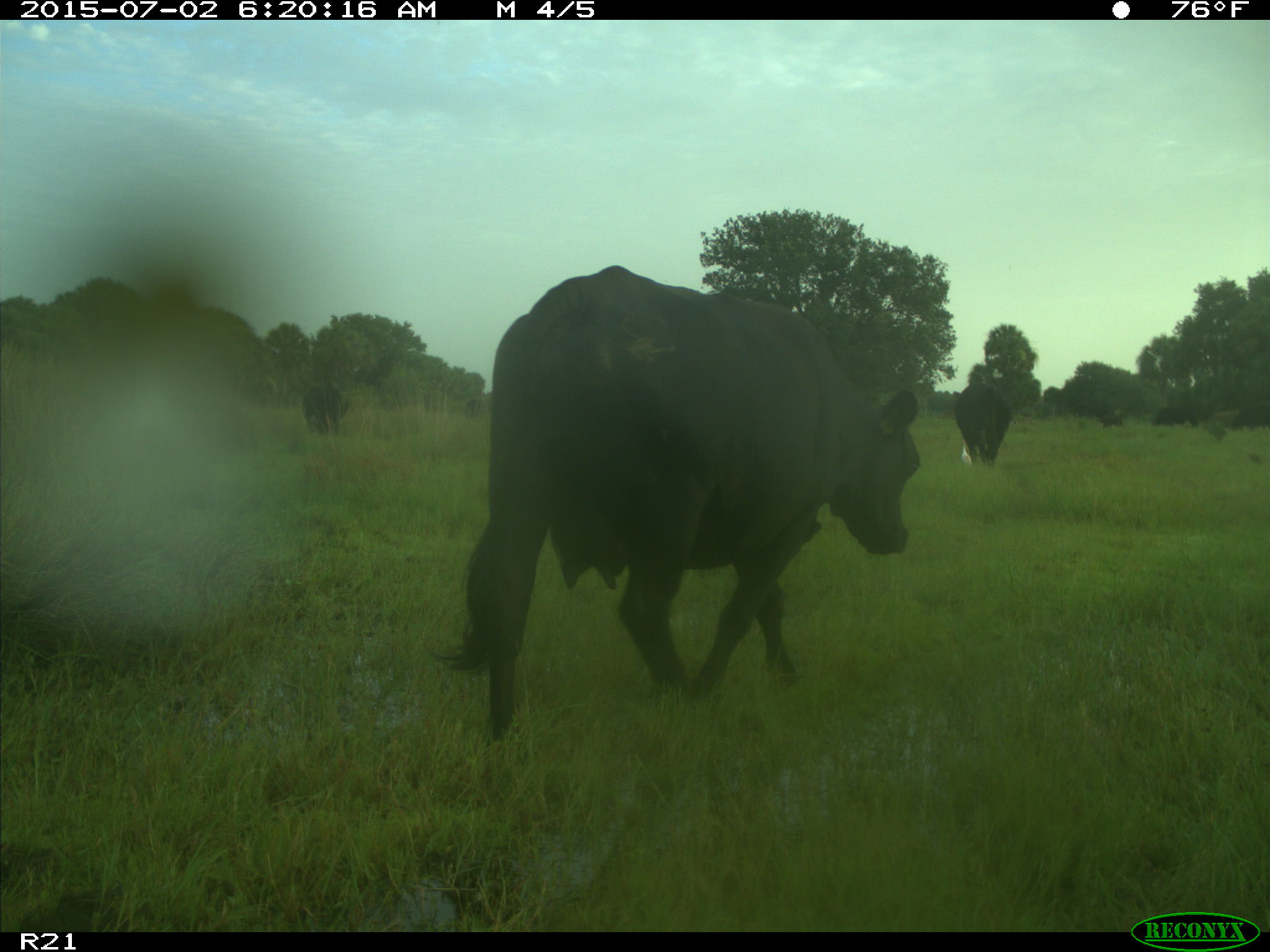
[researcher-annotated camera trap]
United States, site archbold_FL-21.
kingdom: Animalia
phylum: Chordata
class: Mammalia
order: Artiodactyla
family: Bovidae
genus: Bos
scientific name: Bos taurus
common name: domestic cow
Bos taurus (domestic cow).